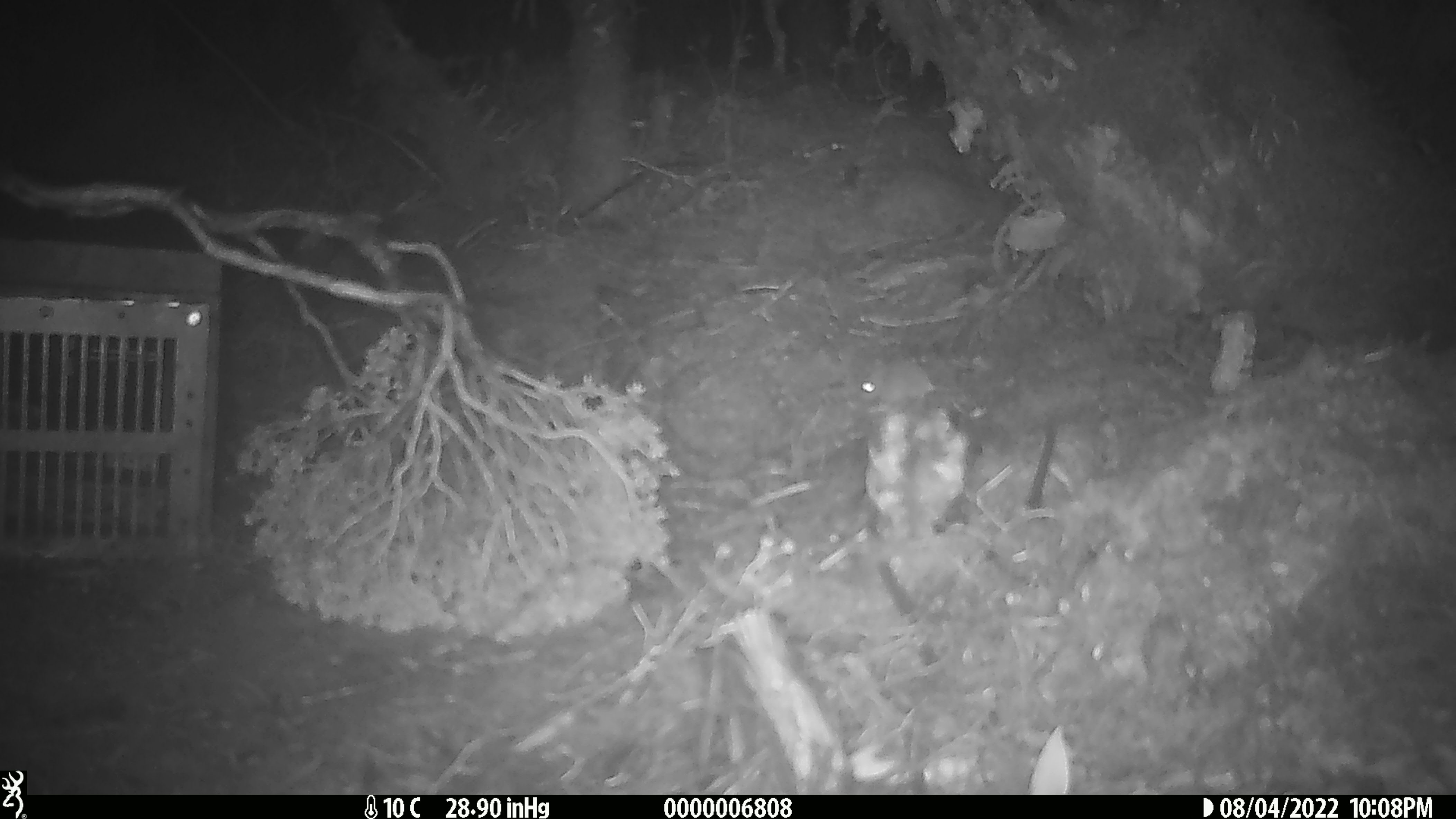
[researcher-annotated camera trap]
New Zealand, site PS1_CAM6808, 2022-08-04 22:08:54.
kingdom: Animalia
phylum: Chordata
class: Mammalia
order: Rodentia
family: Muridae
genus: Mus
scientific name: Mus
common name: mouse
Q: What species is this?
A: Mouse (Mus).